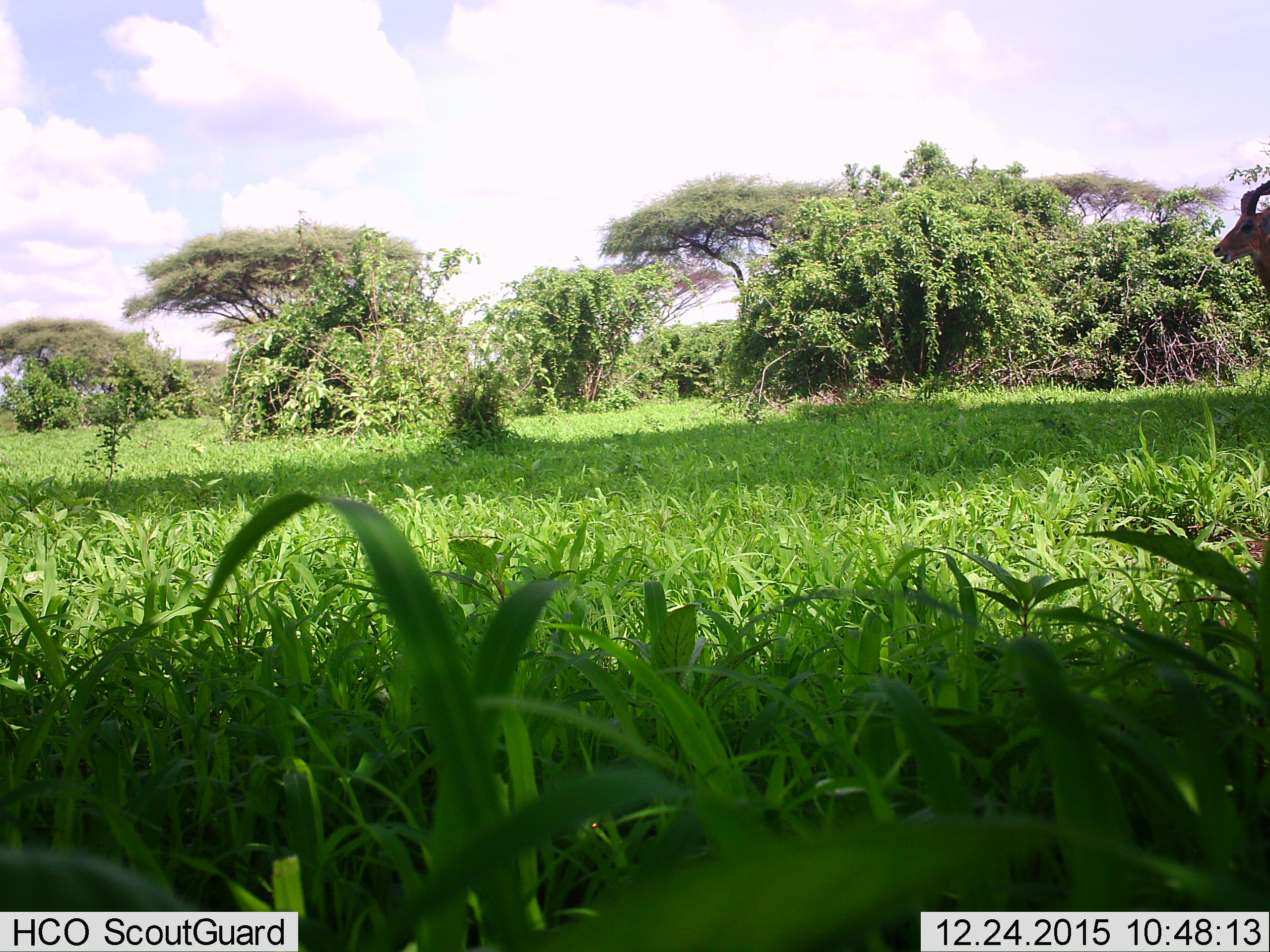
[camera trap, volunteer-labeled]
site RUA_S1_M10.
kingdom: Animalia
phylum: Chordata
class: Mammalia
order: Artiodactyla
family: Bovidae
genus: Aepyceros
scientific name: Aepyceros melampus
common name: impala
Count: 1.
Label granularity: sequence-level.